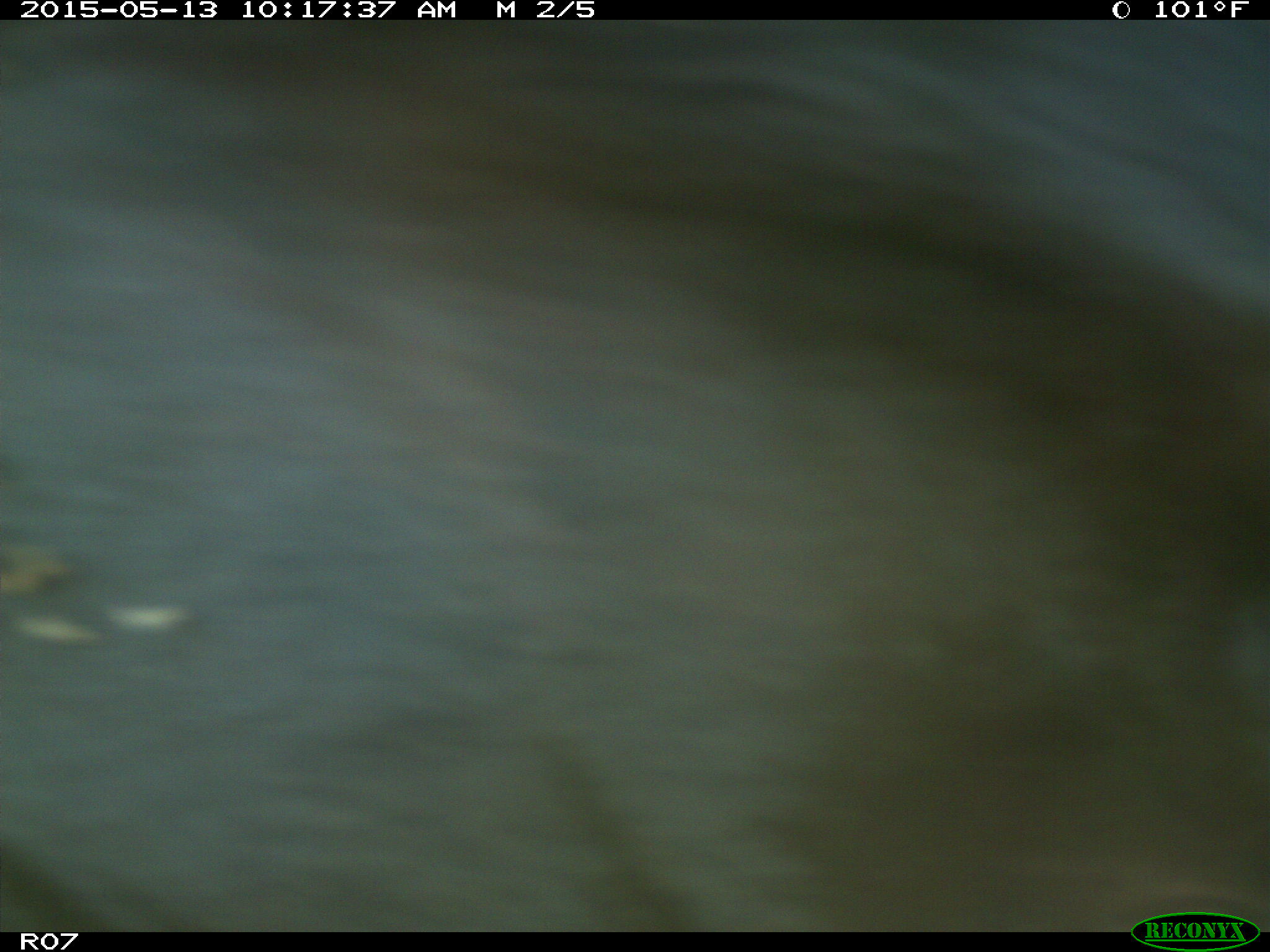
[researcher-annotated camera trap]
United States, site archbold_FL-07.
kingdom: Animalia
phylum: Chordata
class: Mammalia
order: Artiodactyla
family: Bovidae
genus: Bos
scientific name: Bos taurus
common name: domestic cow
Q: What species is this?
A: Bos taurus (domestic cow).